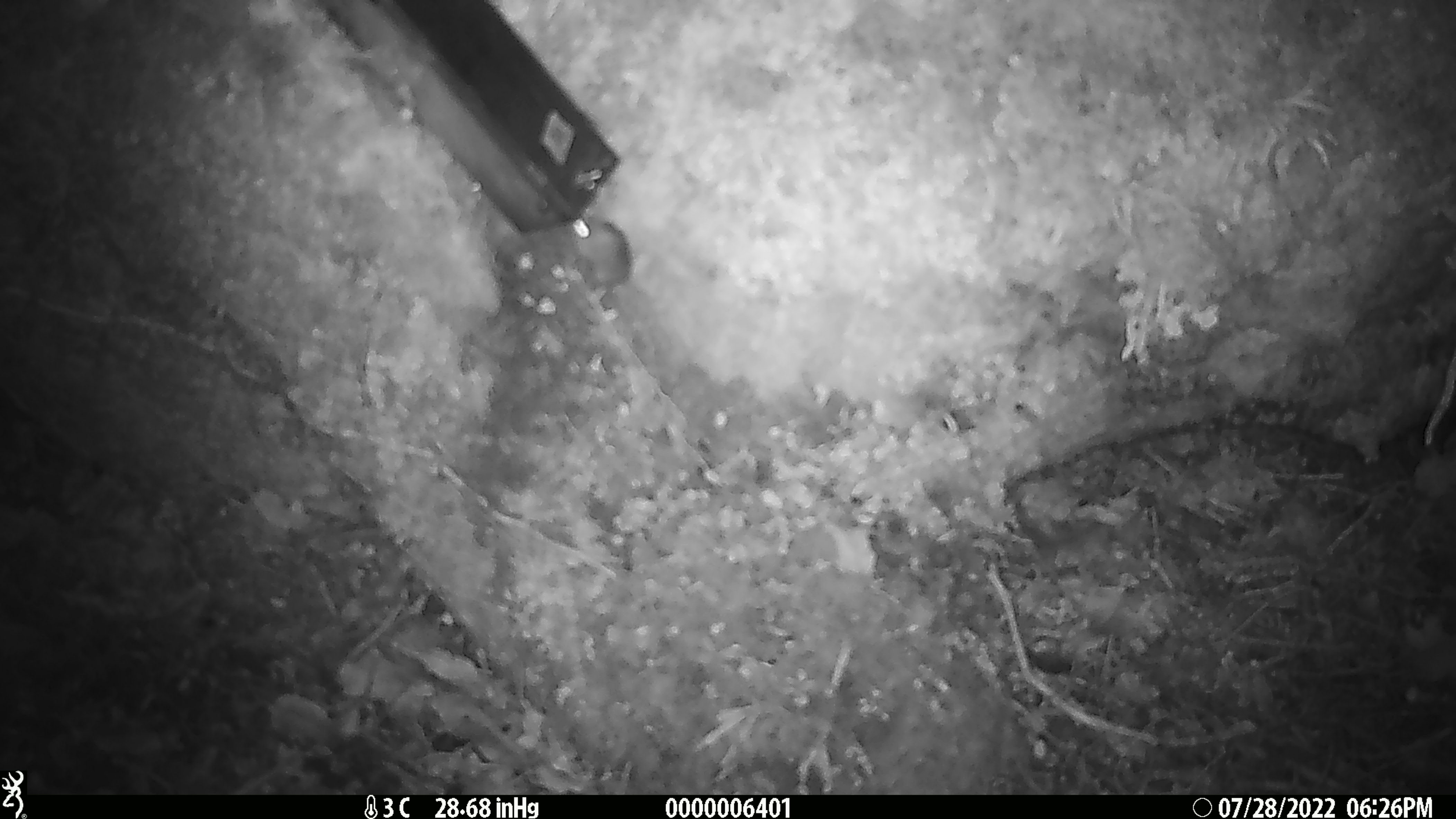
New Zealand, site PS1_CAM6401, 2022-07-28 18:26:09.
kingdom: Animalia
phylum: Chordata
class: Mammalia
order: Rodentia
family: Muridae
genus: Mus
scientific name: Mus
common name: mouse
Mouse (Mus).